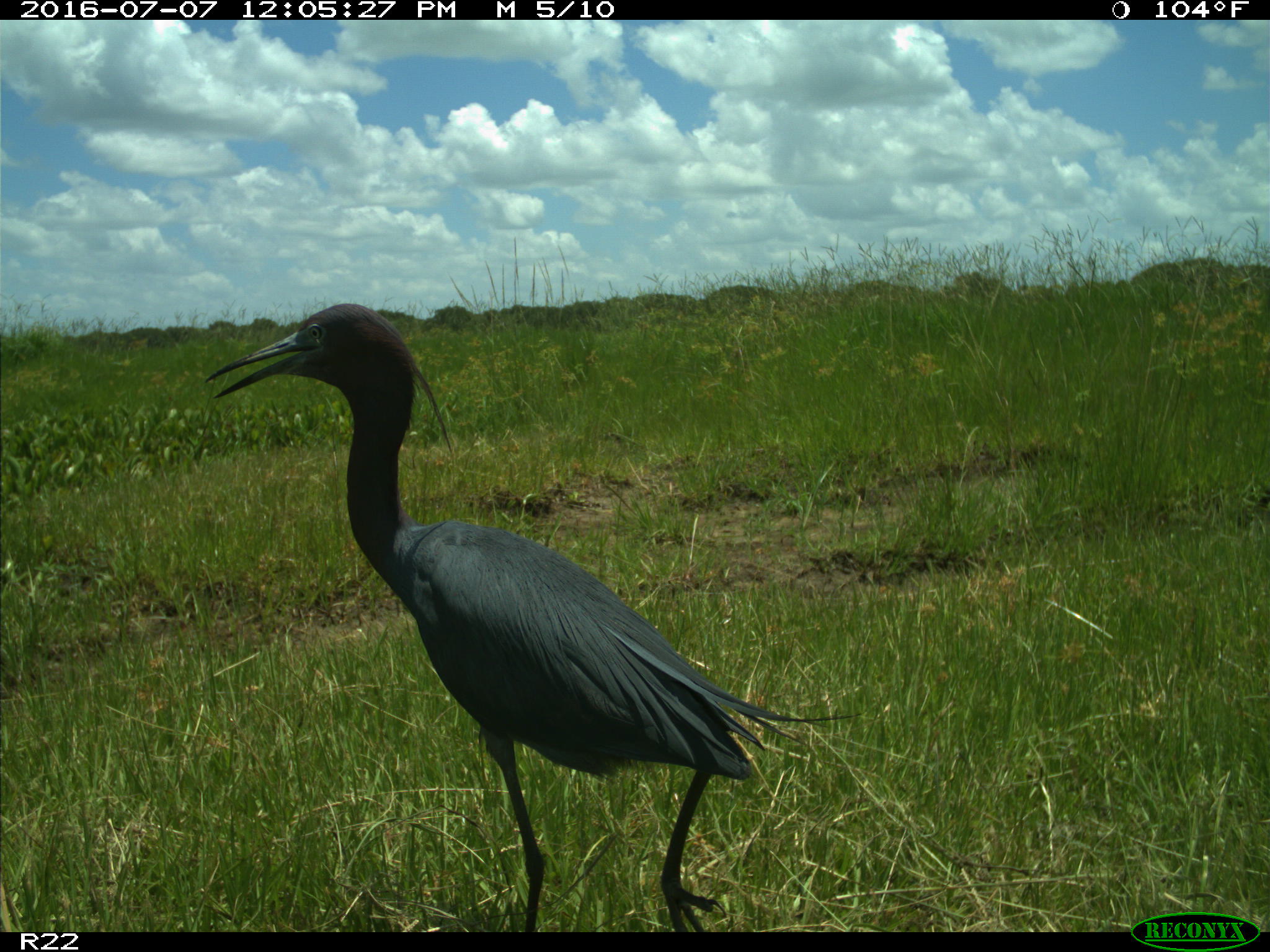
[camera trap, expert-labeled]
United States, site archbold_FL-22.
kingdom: Animalia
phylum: Chordata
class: Aves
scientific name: Aves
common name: birds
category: unidentified bird